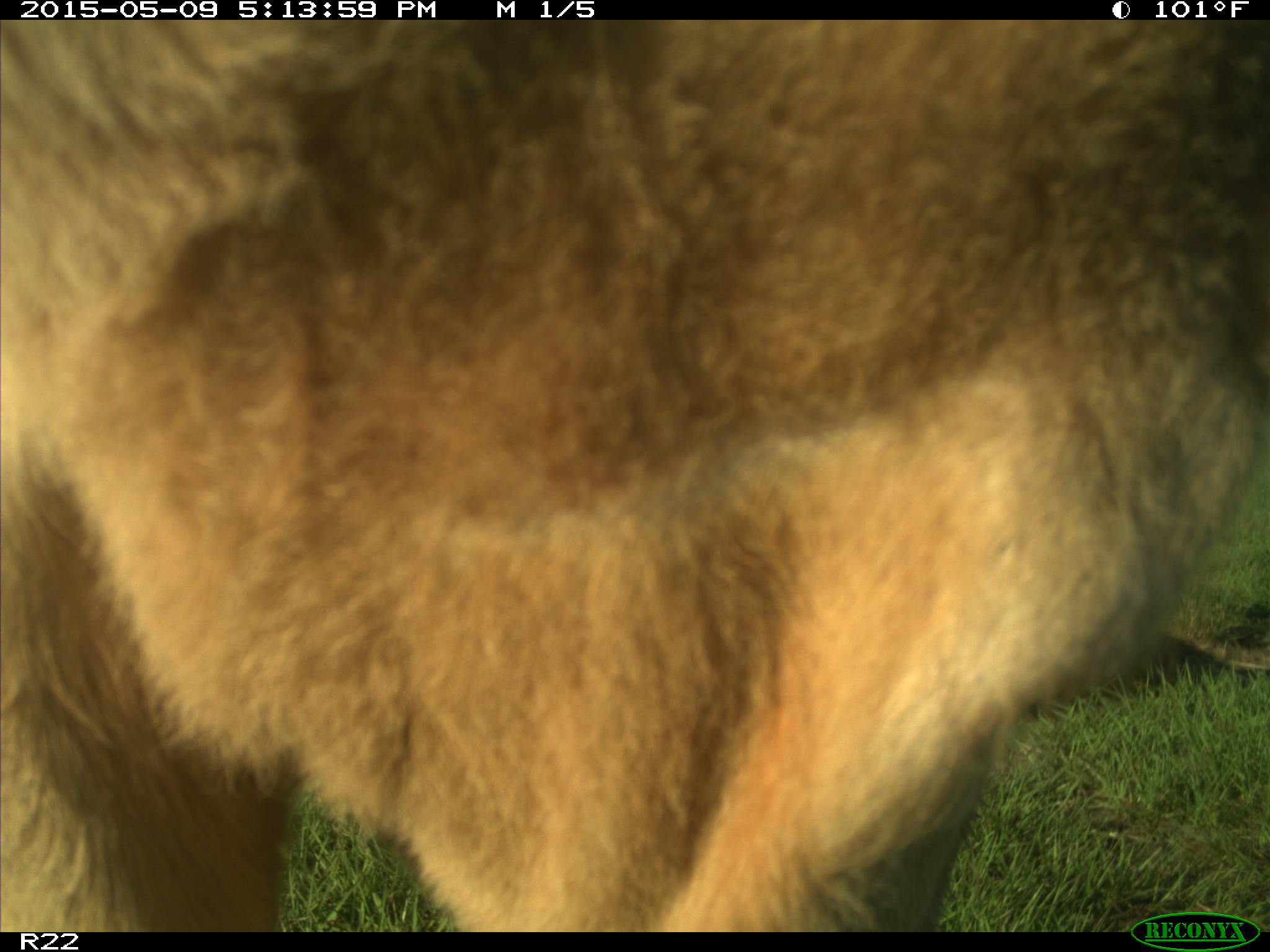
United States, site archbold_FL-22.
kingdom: Animalia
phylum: Chordata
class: Mammalia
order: Artiodactyla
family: Bovidae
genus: Bos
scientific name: Bos taurus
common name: domestic cow